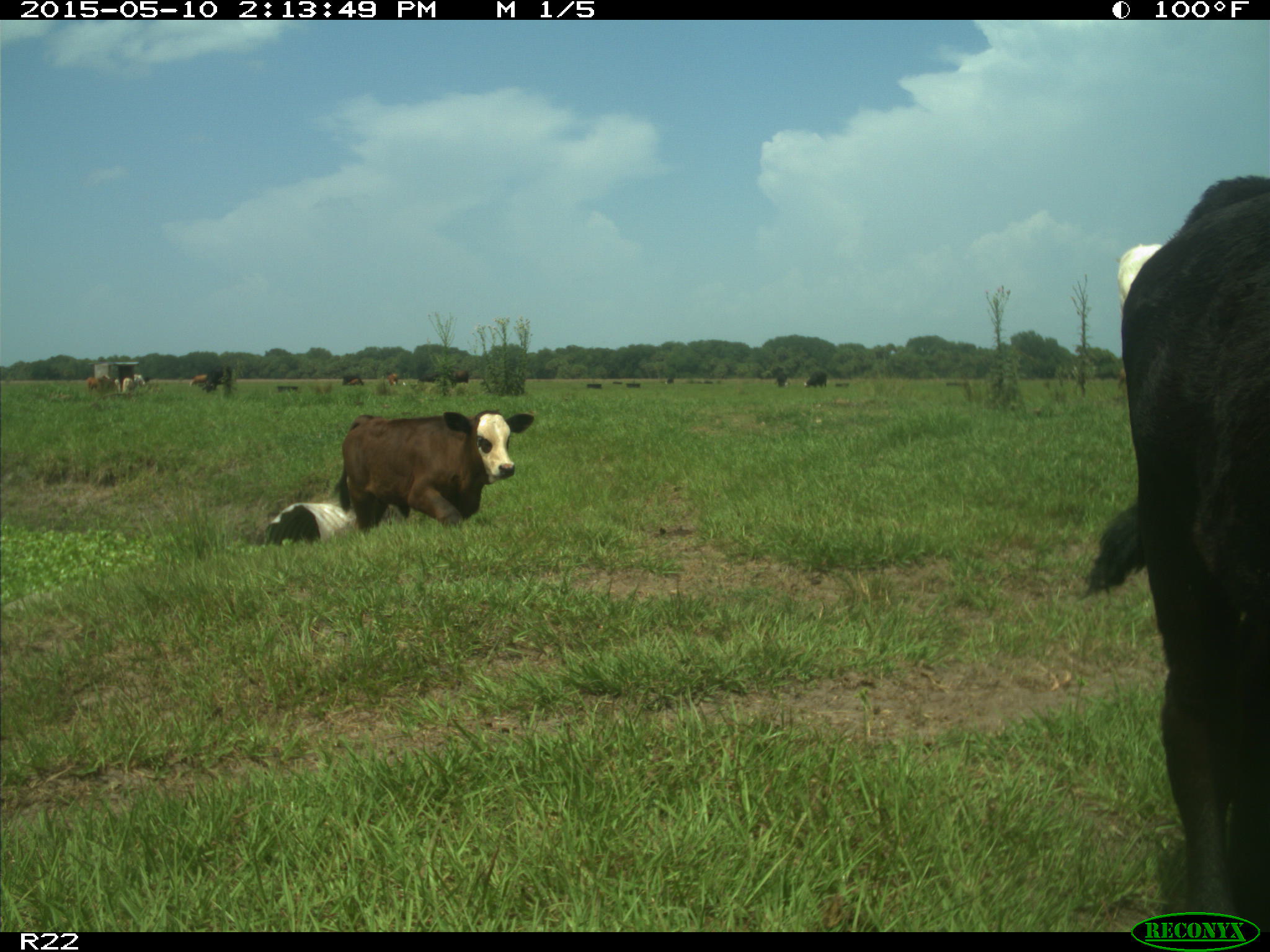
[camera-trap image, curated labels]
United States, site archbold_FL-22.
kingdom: Animalia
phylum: Chordata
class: Mammalia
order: Artiodactyla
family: Bovidae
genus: Bos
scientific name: Bos taurus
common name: domestic cow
Bos taurus (domestic cow).